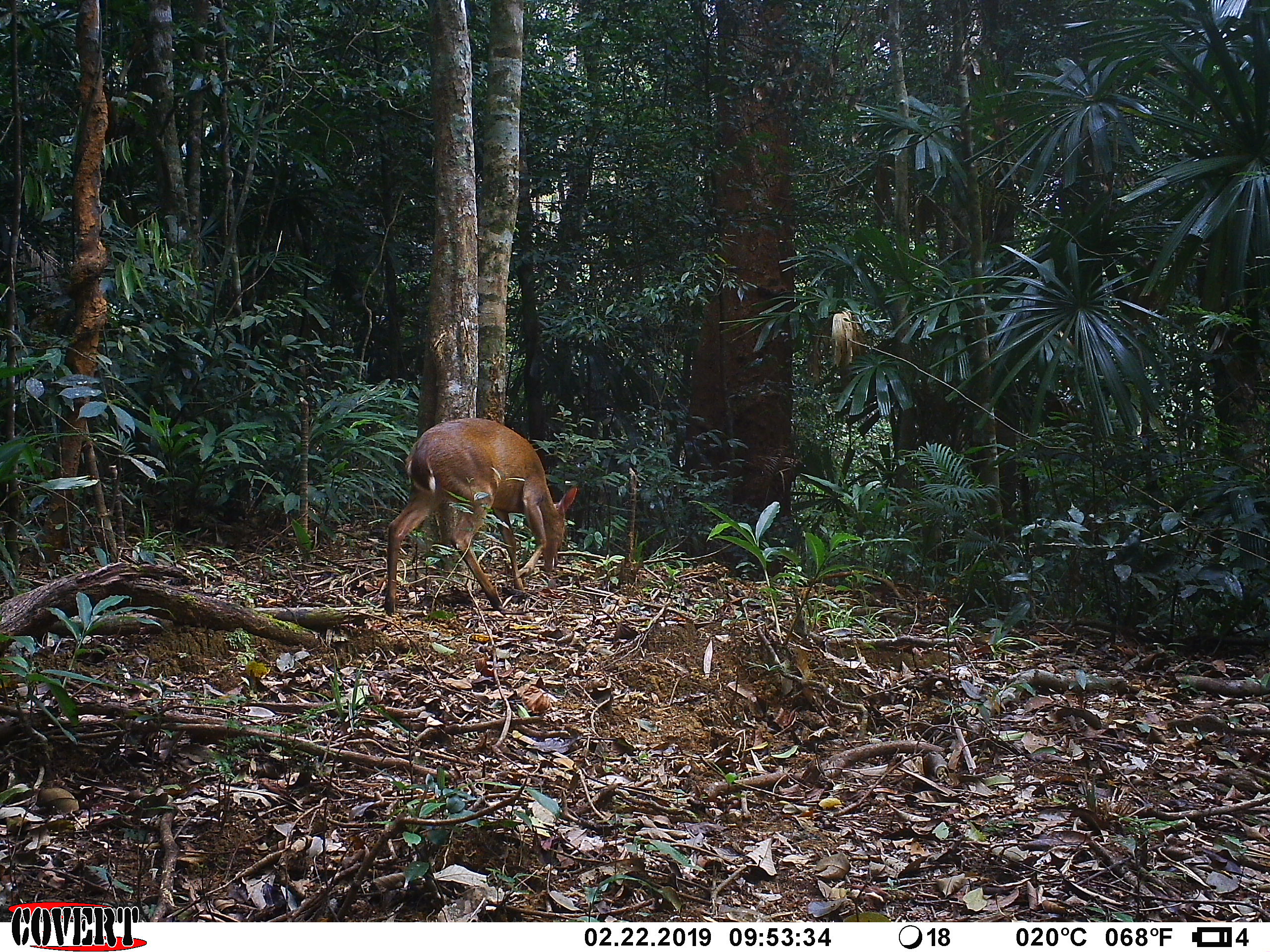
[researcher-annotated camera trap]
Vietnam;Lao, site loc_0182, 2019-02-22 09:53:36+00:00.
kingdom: Animalia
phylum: Chordata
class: Mammalia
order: Artiodactyla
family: Cervidae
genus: Muntiacus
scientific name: Muntiacus vuquangensis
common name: large-antlered muntjac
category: large antlered muntjac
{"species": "large antlered muntjac (large-antlered muntjac) (Muntiacus vuquangensis)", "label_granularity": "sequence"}